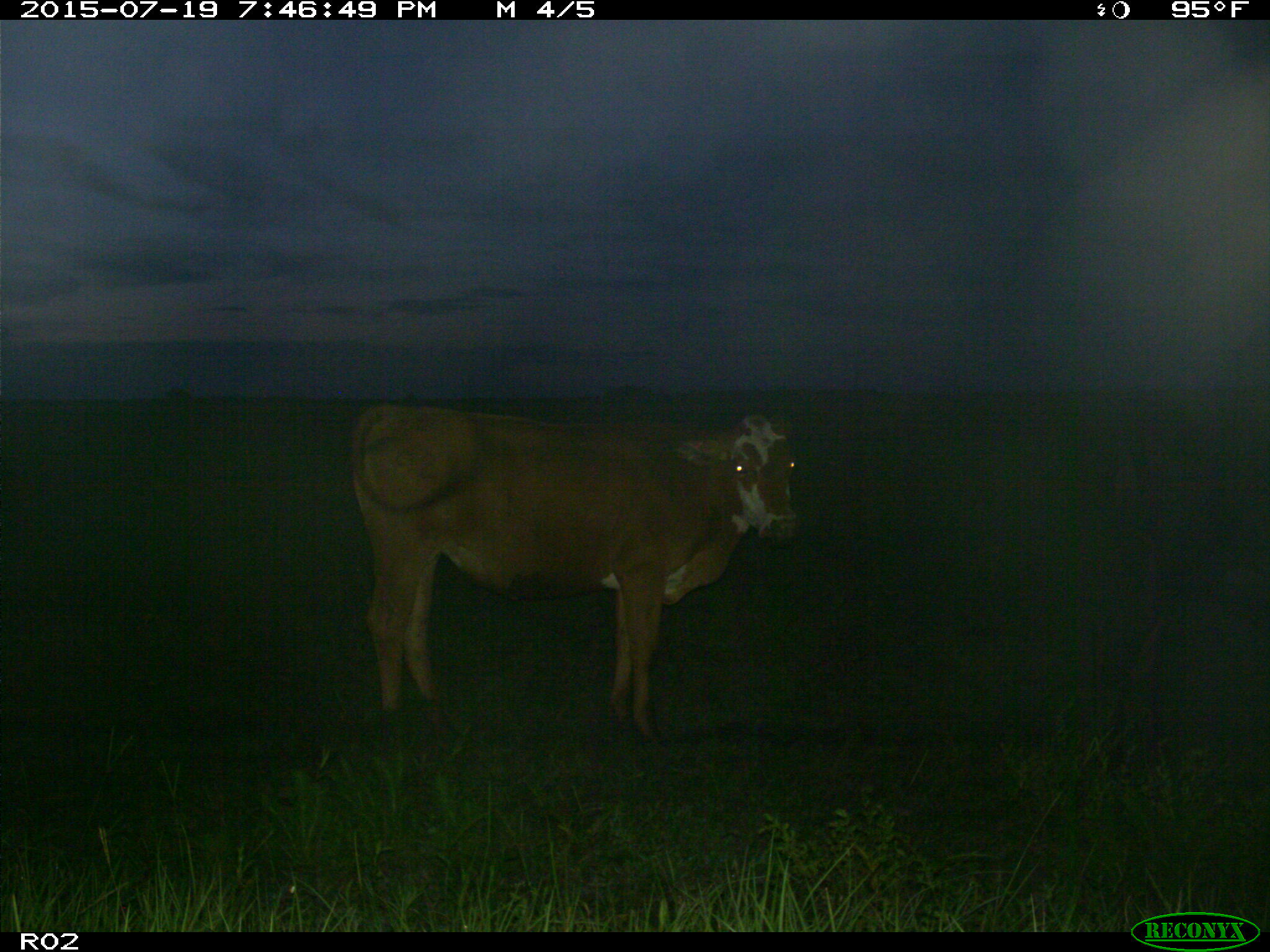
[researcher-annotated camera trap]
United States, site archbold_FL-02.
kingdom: Animalia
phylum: Chordata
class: Mammalia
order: Artiodactyla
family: Bovidae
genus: Bos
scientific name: Bos taurus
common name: domestic cow